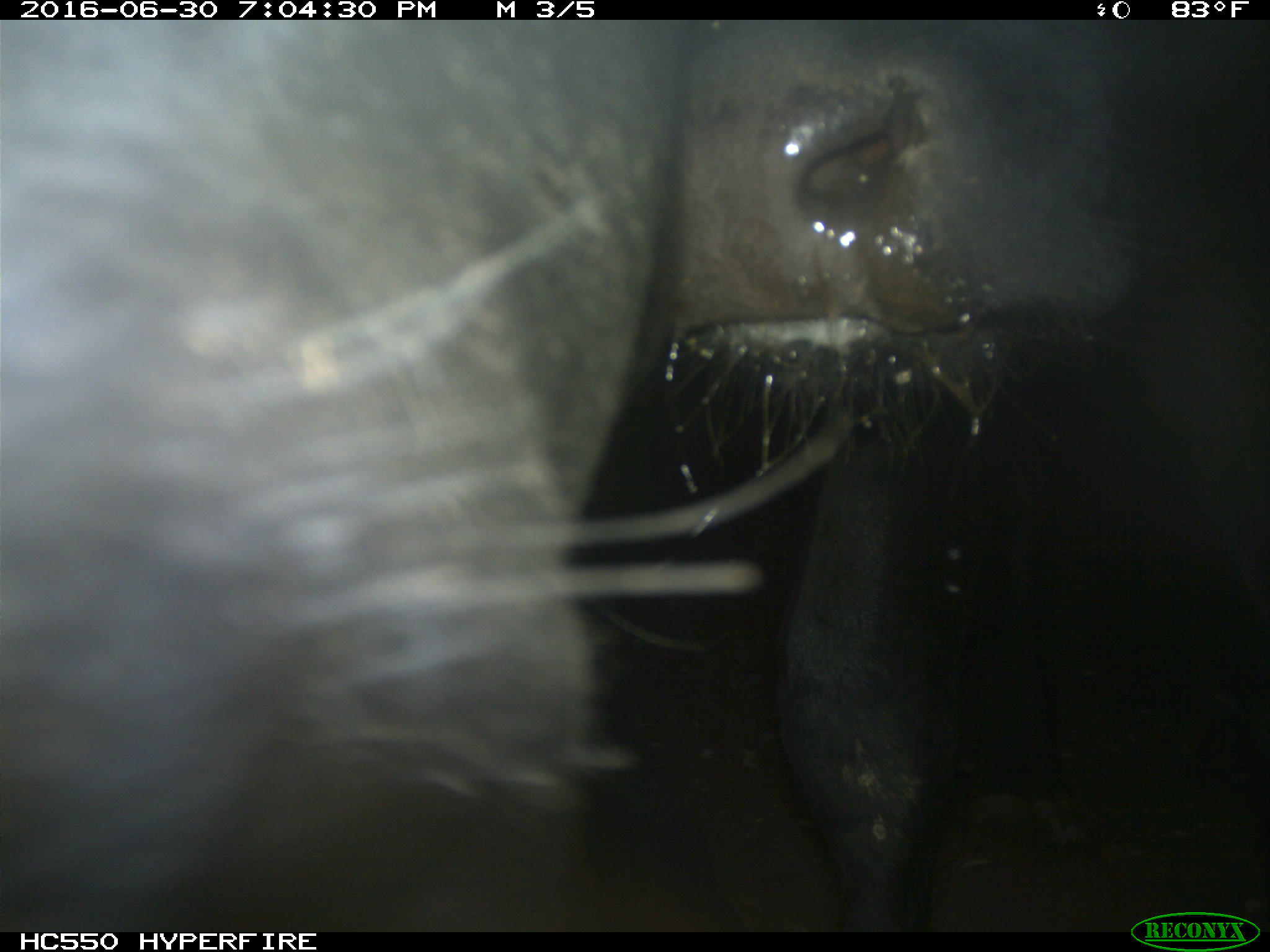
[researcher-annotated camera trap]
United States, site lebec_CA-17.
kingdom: Animalia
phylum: Chordata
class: Mammalia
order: Artiodactyla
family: Bovidae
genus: Bos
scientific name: Bos taurus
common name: domestic cow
Bos taurus (domestic cow).